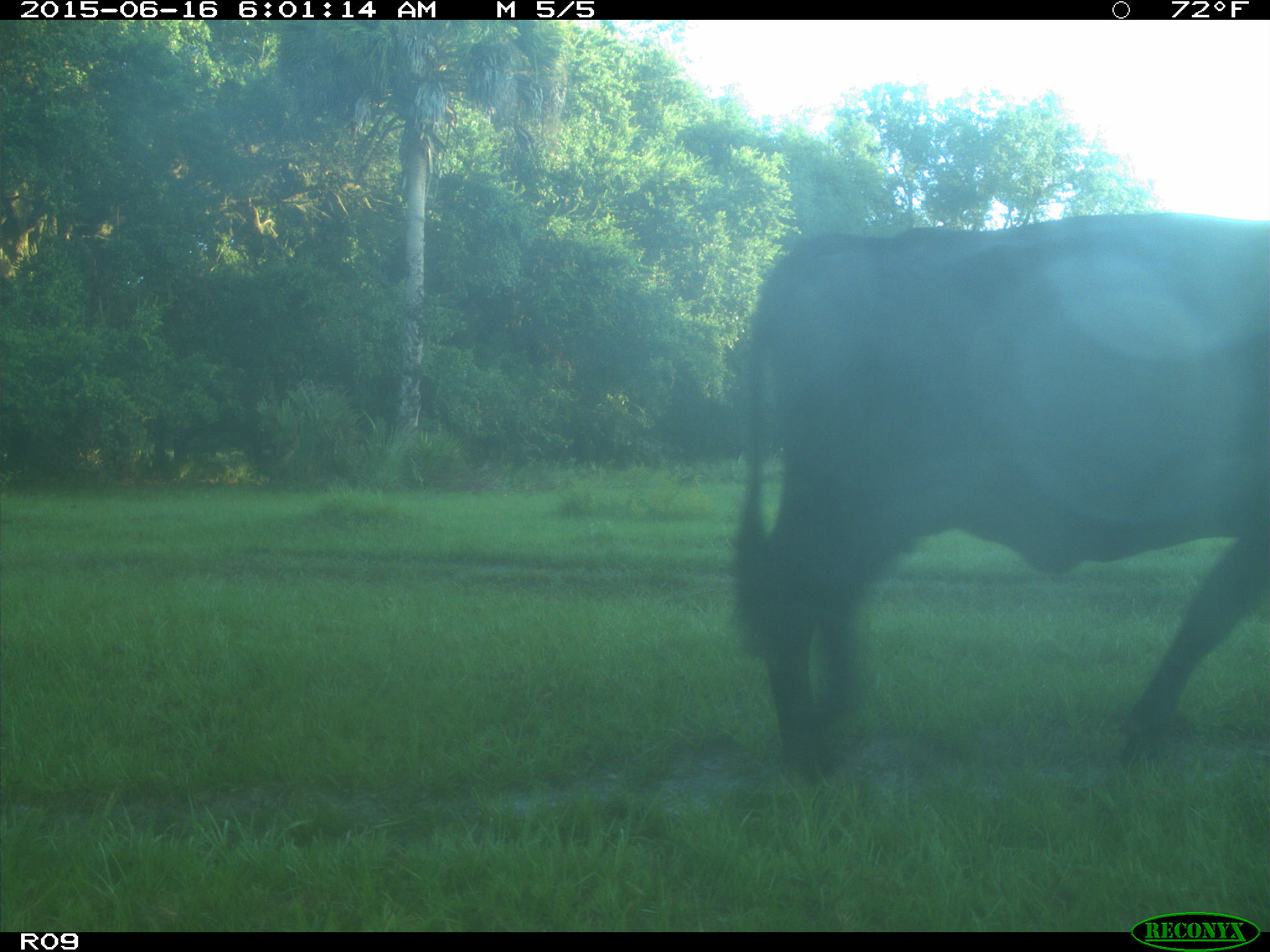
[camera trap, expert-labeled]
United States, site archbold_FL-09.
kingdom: Animalia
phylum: Chordata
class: Mammalia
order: Artiodactyla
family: Bovidae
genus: Bos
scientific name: Bos taurus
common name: domestic cow